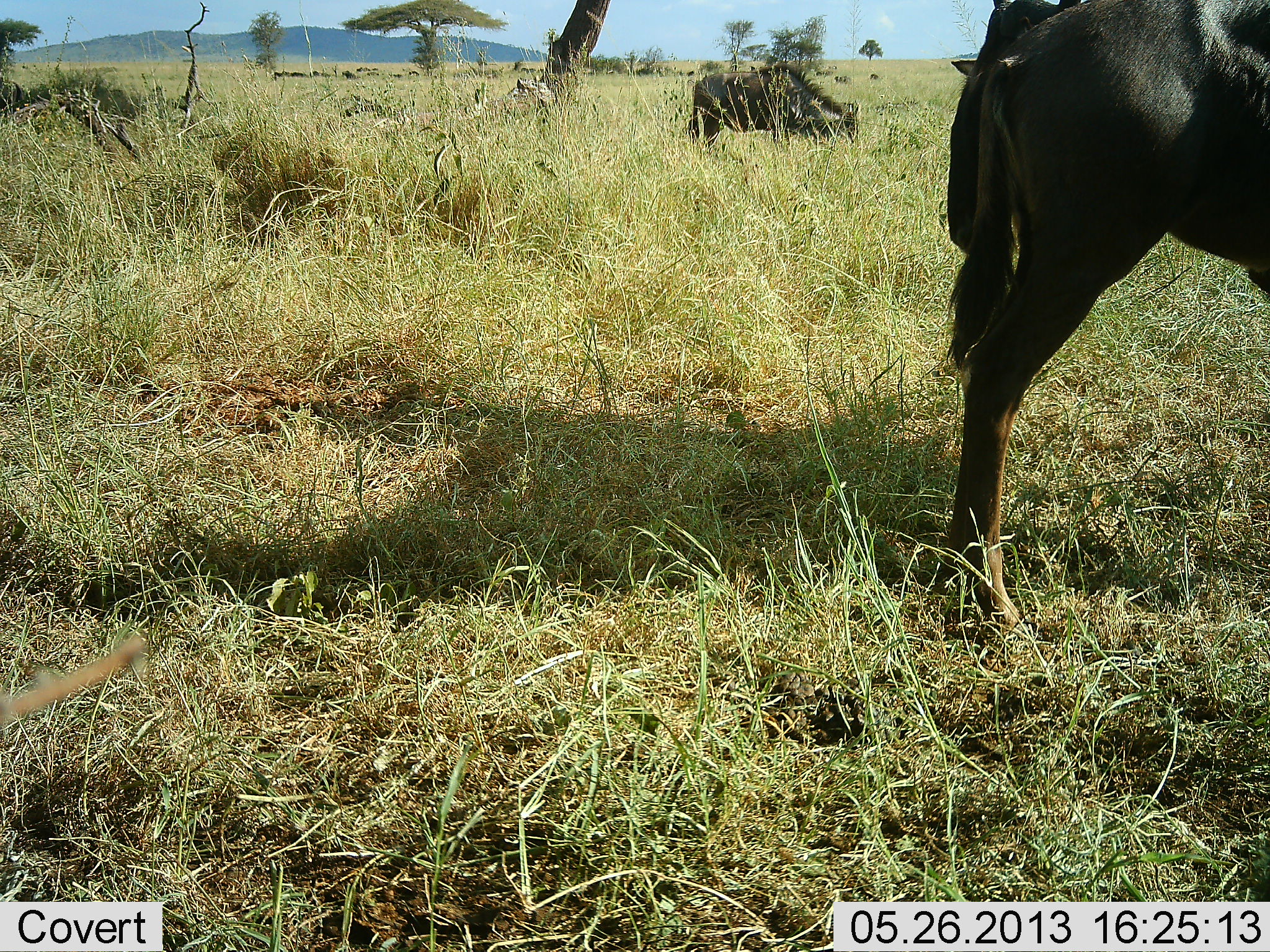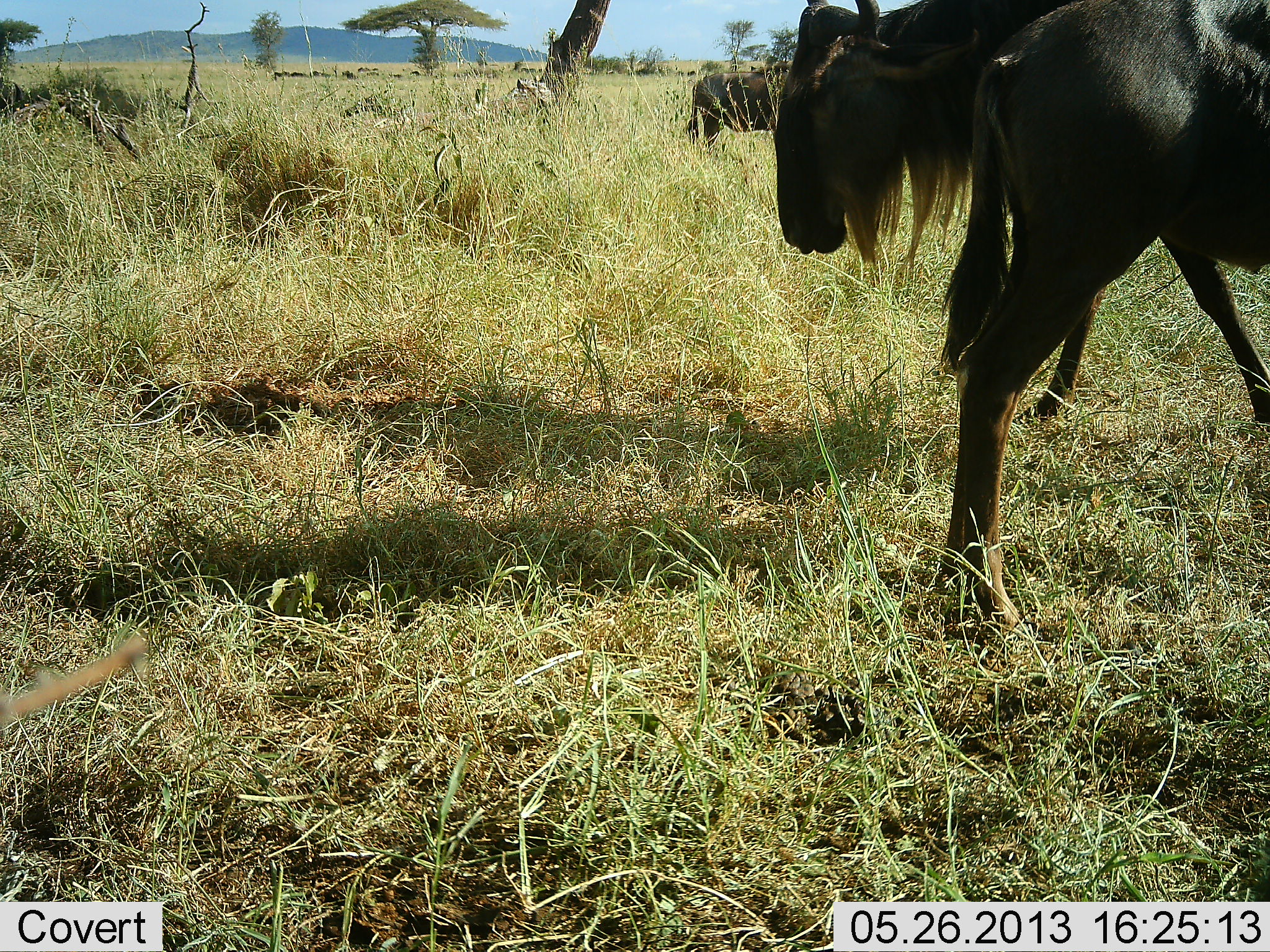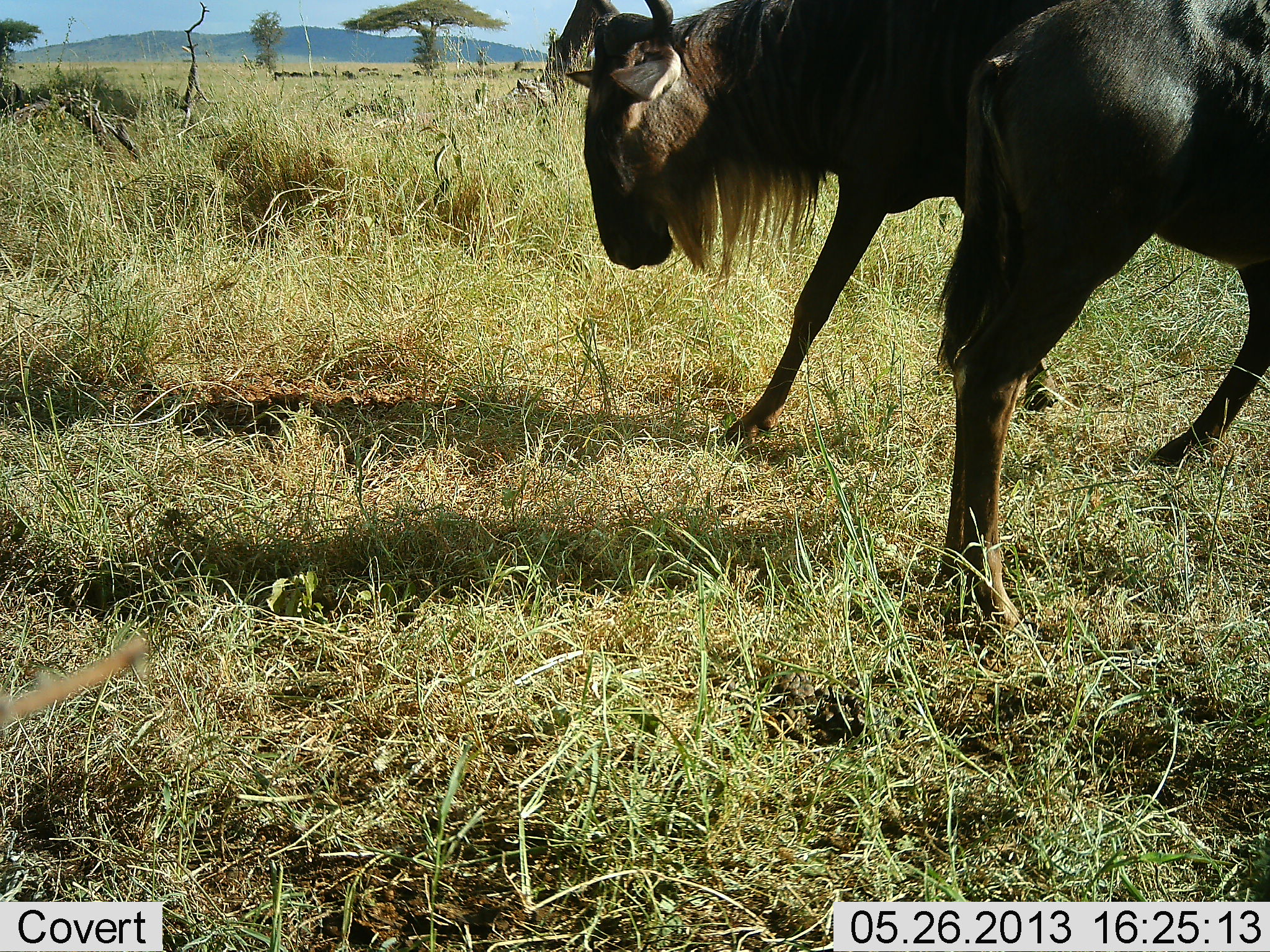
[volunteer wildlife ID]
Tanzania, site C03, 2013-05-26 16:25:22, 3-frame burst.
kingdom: Animalia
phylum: Chordata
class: Mammalia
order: Artiodactyla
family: Bovidae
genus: Connochaetes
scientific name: Connochaetes taurinus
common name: blue wildebeest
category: wildebeest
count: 3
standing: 60%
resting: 8%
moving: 84%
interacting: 0%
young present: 0%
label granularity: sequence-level